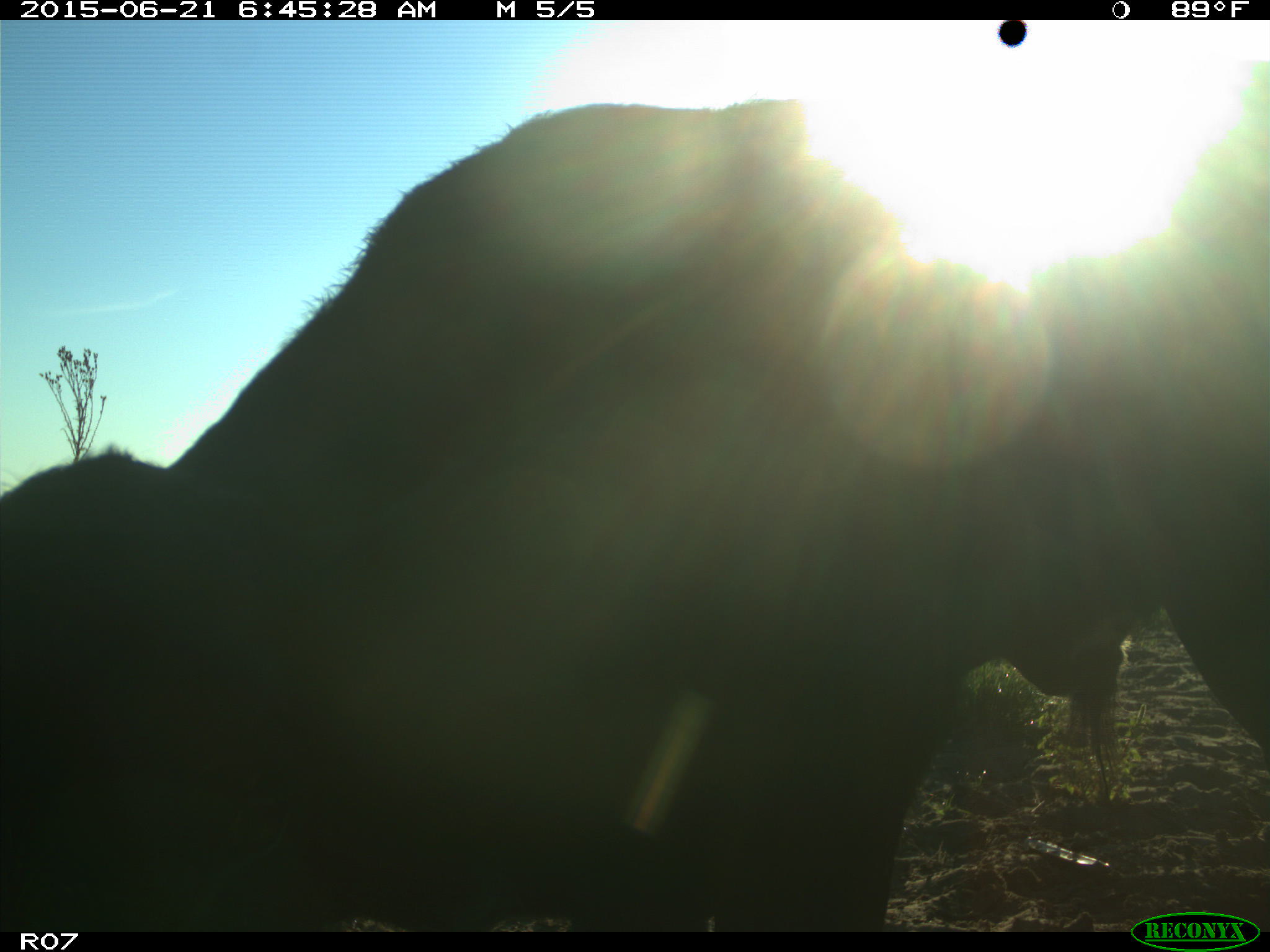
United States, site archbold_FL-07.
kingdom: Animalia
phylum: Chordata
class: Mammalia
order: Artiodactyla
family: Bovidae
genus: Bos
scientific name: Bos taurus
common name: domestic cow